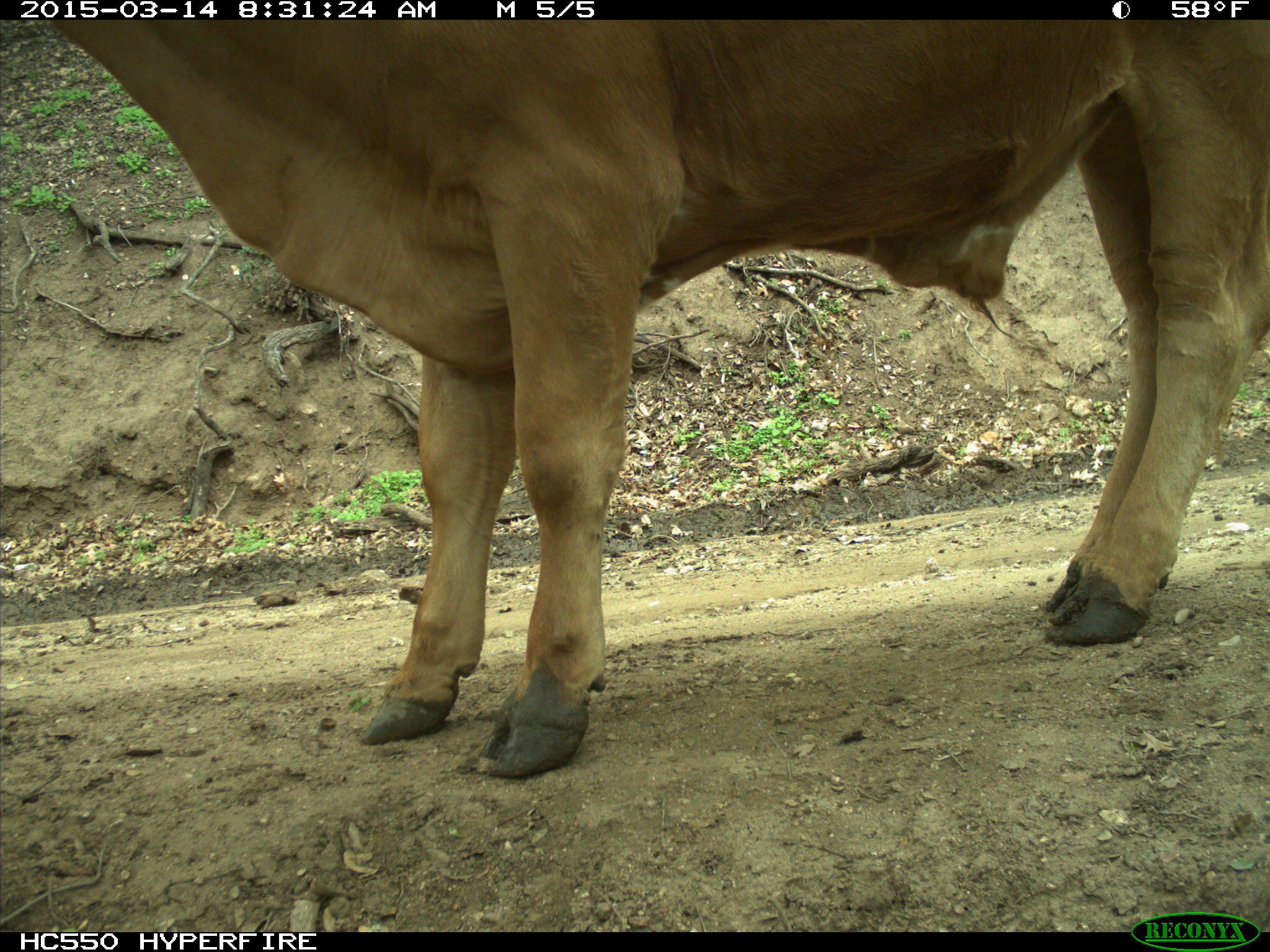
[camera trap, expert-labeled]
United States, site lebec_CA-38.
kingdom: Animalia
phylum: Chordata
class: Mammalia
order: Artiodactyla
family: Bovidae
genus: Bos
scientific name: Bos taurus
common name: domestic cow